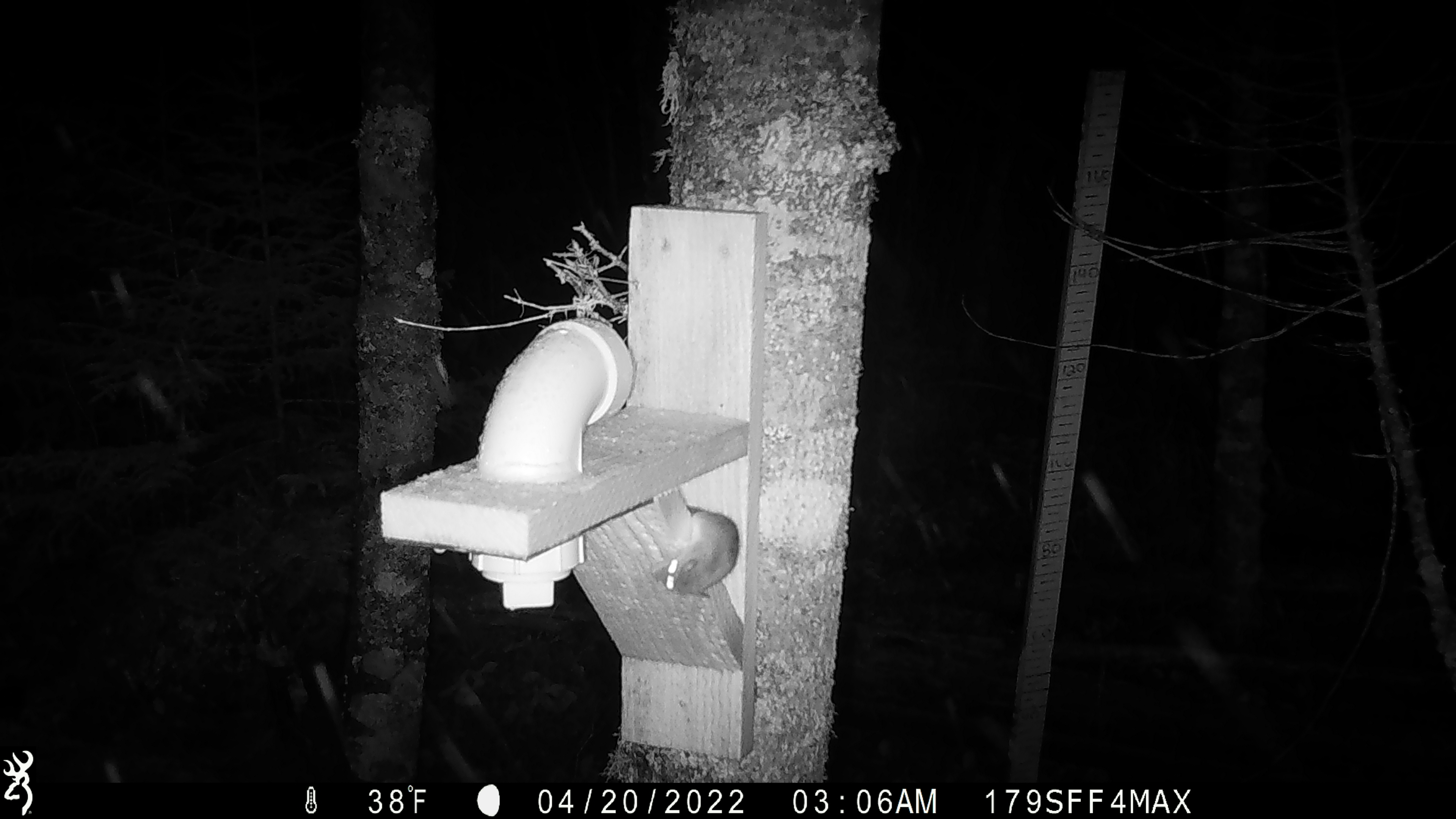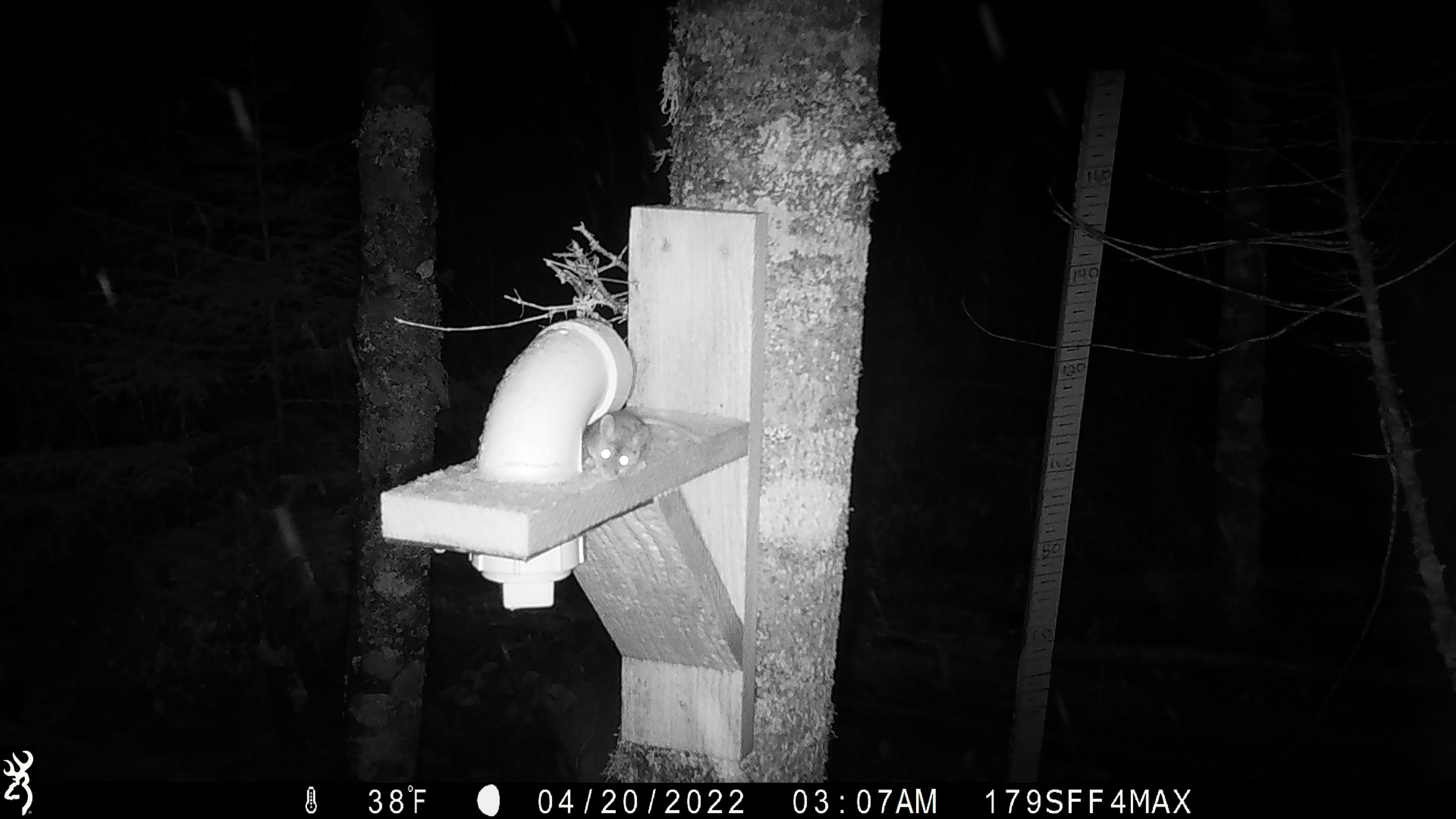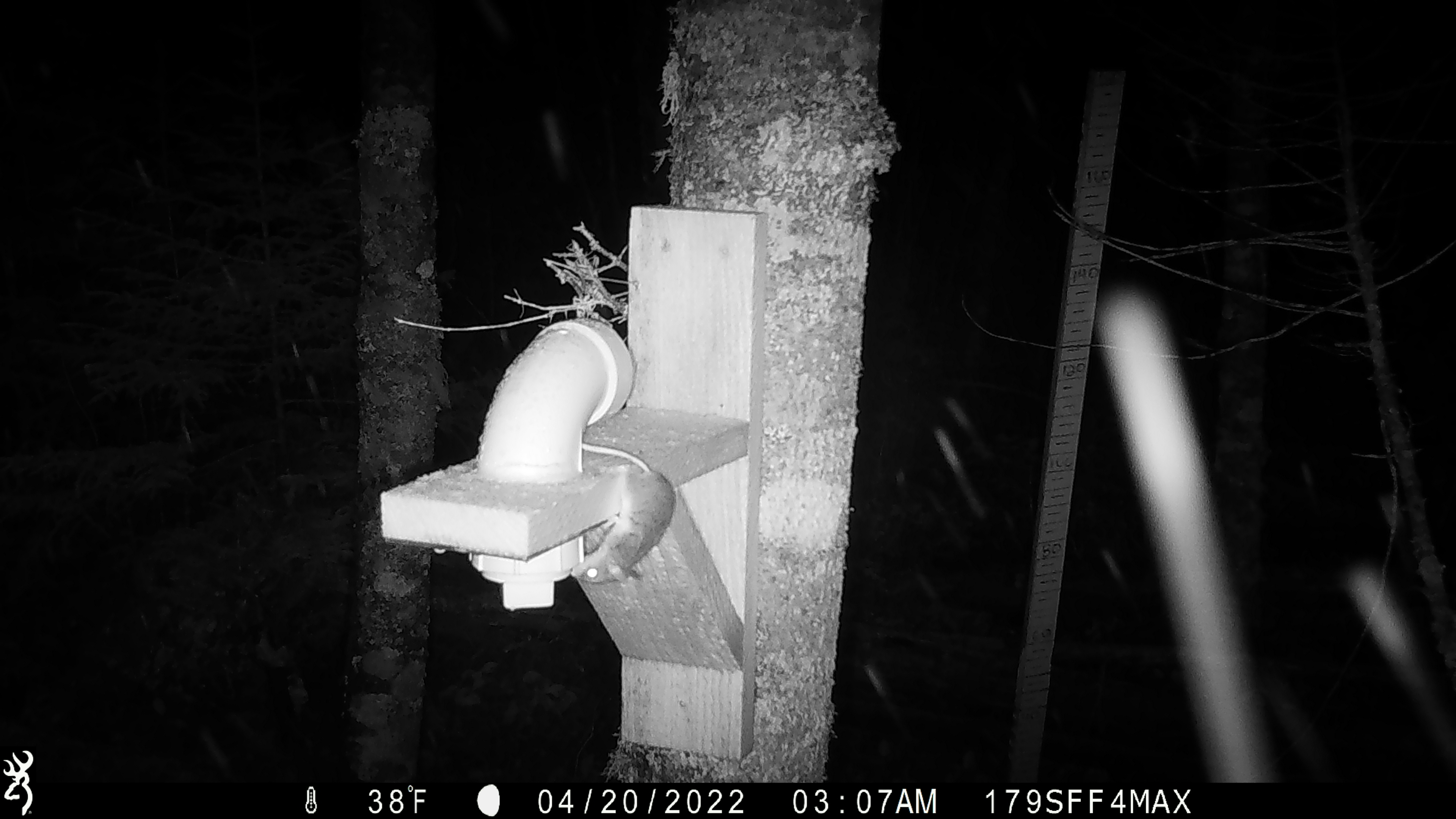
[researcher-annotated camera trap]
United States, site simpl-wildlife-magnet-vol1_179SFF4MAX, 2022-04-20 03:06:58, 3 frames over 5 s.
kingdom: Animalia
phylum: Chordata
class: Mammalia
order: Rodentia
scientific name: Rodentia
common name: mouse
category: mouse sp.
Mouse sp. (mouse) (Rodentia).